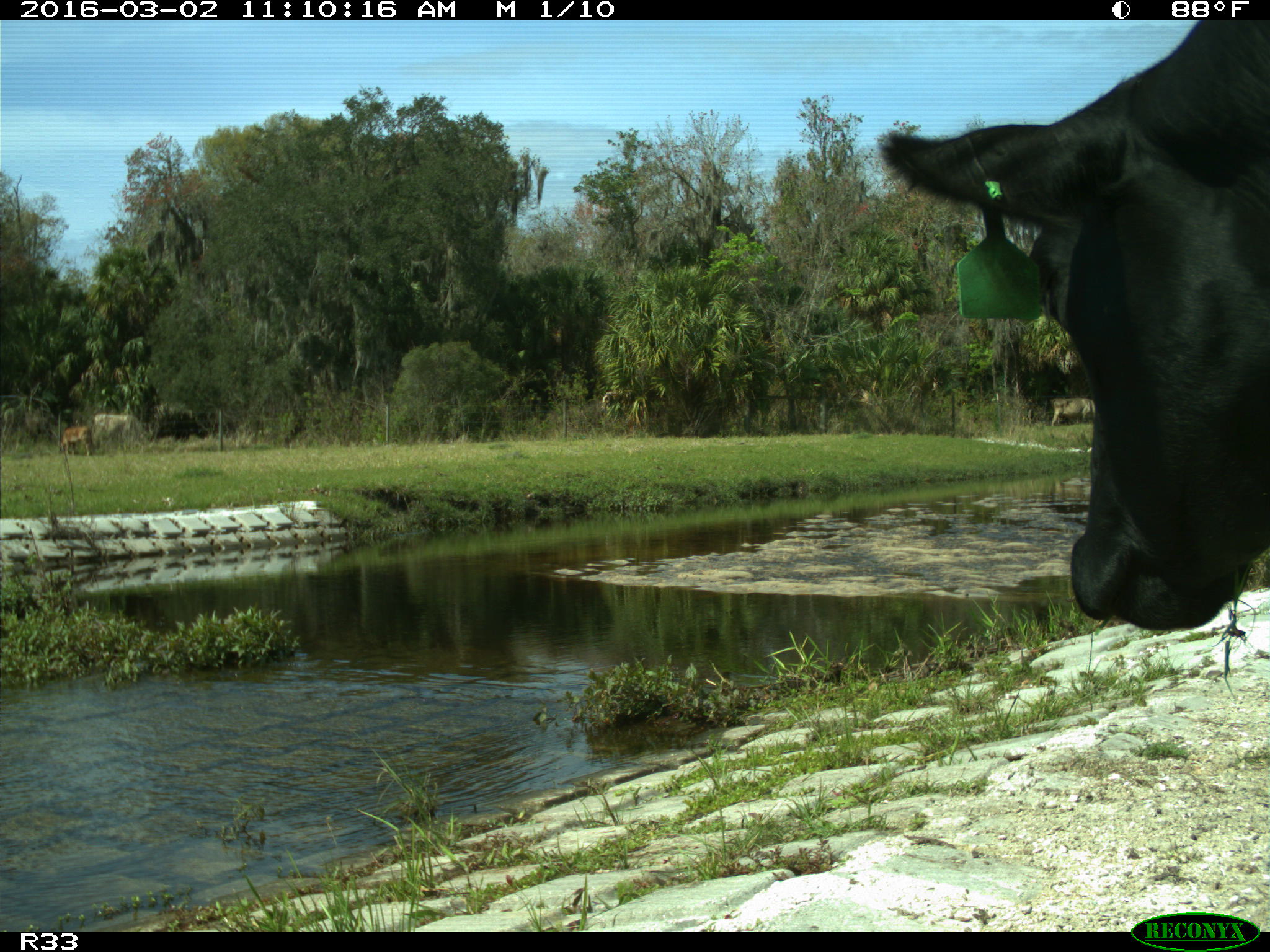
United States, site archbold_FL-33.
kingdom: Animalia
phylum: Chordata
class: Mammalia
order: Artiodactyla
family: Bovidae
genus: Bos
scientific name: Bos taurus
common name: domestic cow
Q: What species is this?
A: Bos taurus (domestic cow).